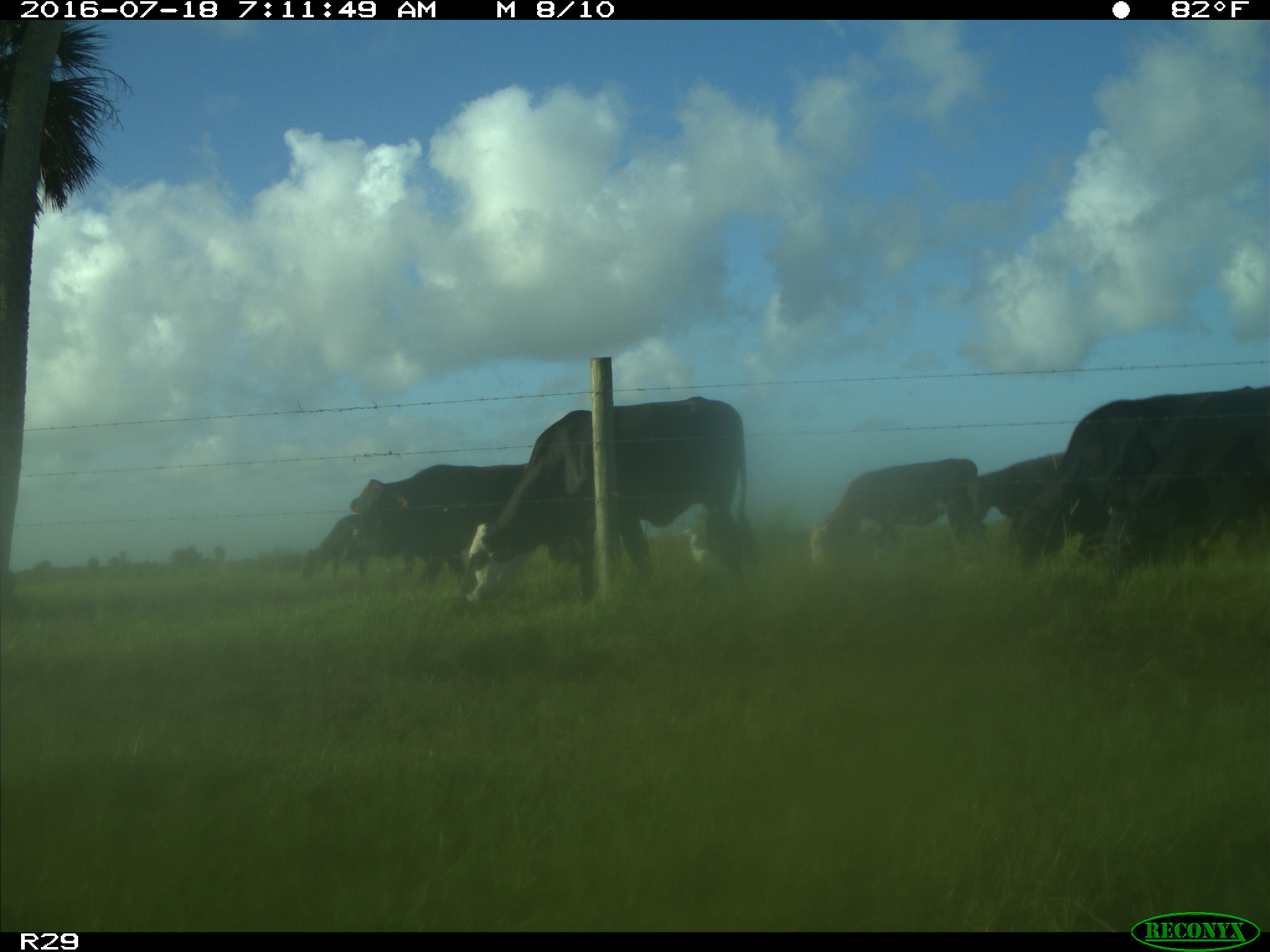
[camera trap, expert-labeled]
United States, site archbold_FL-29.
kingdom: Animalia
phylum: Chordata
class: Mammalia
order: Artiodactyla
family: Bovidae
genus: Bos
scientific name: Bos taurus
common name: domestic cow